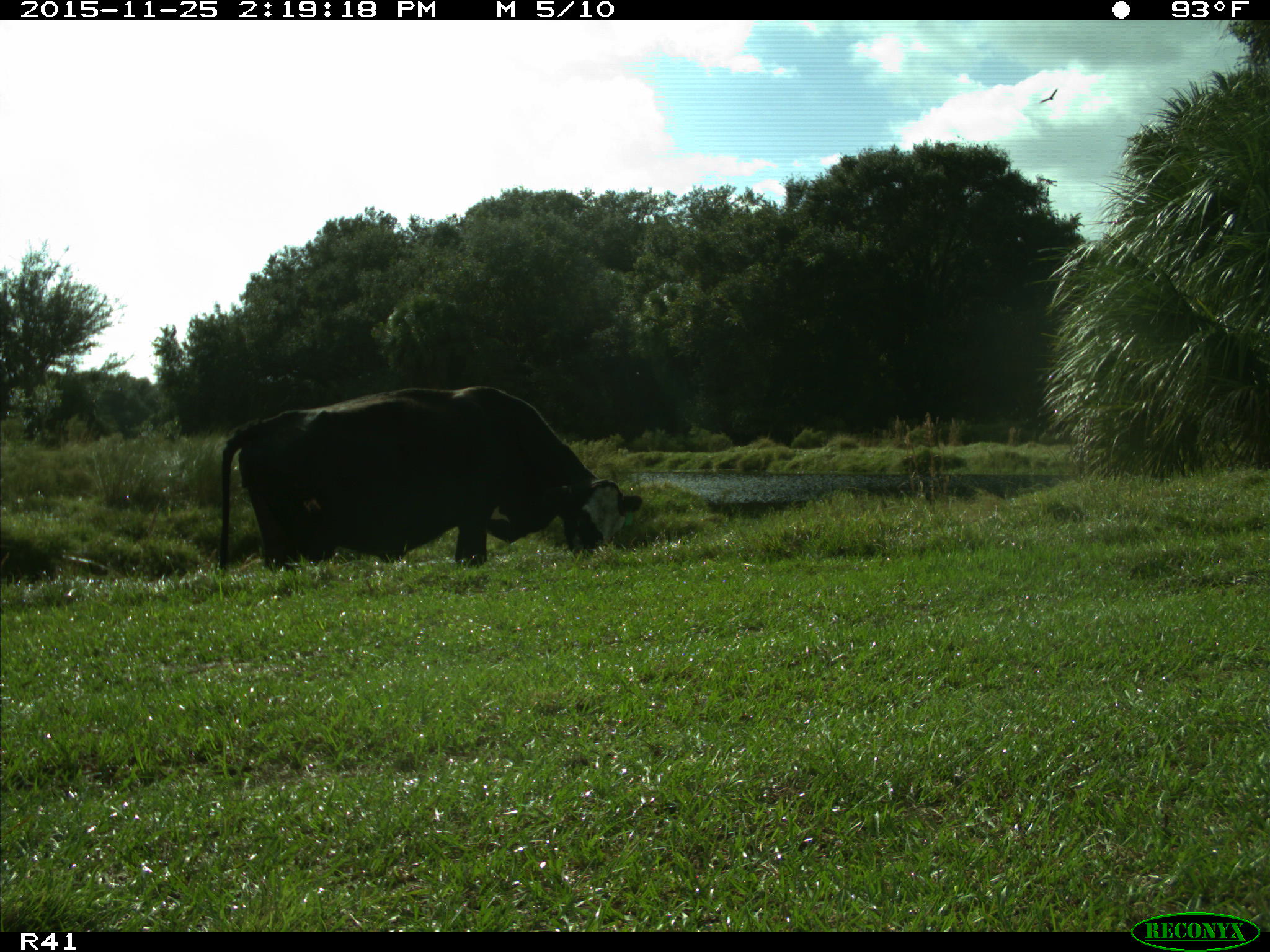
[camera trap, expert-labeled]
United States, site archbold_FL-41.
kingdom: Animalia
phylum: Chordata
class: Mammalia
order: Artiodactyla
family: Bovidae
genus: Bos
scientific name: Bos taurus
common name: domestic cow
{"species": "Bos taurus (domestic cow)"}